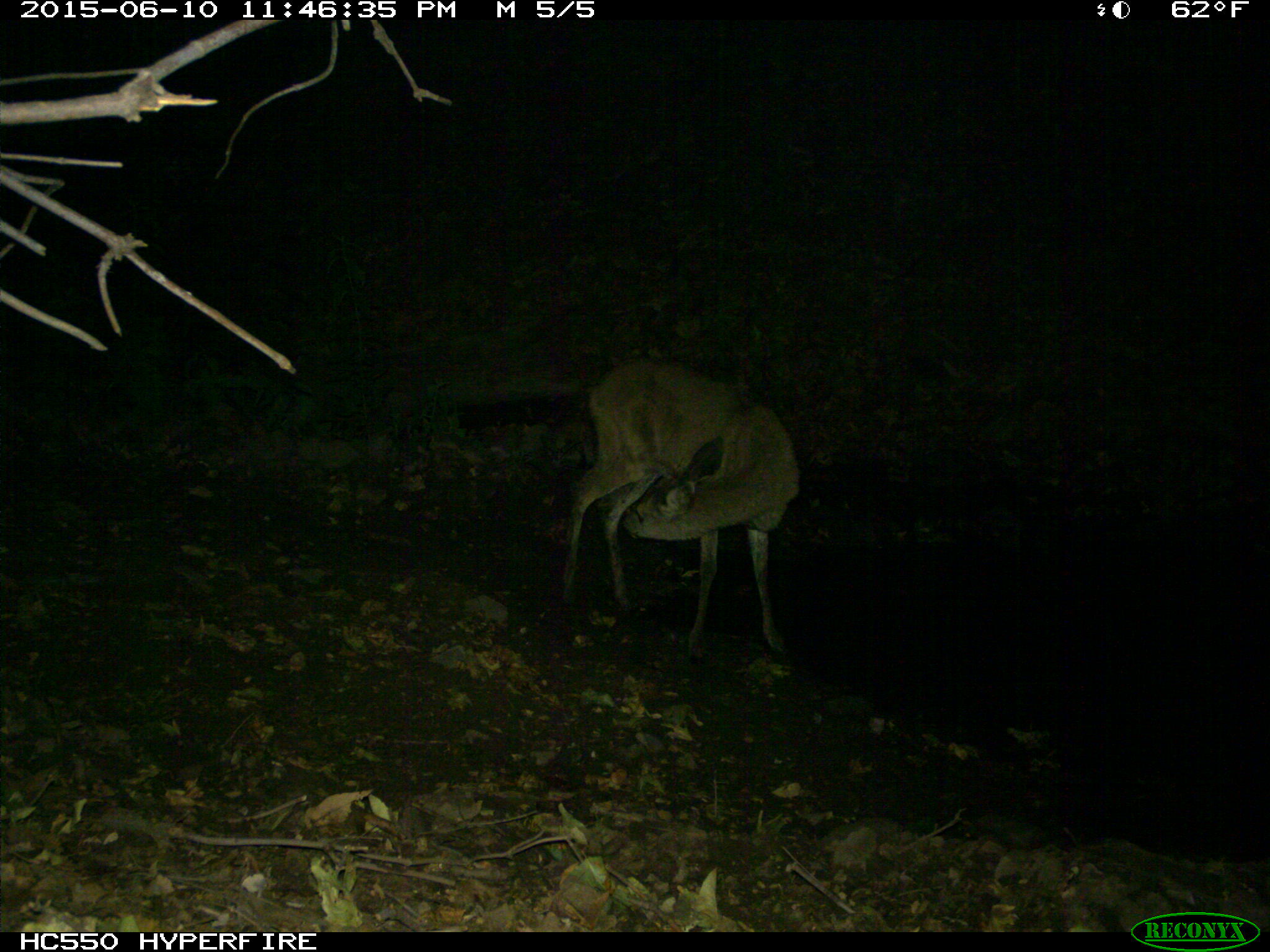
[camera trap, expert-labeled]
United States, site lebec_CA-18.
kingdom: Animalia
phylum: Chordata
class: Mammalia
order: Artiodactyla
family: Cervidae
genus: Odocoileus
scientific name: Odocoileus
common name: deer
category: unidentified deer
Unidentified deer (deer) (Odocoileus).